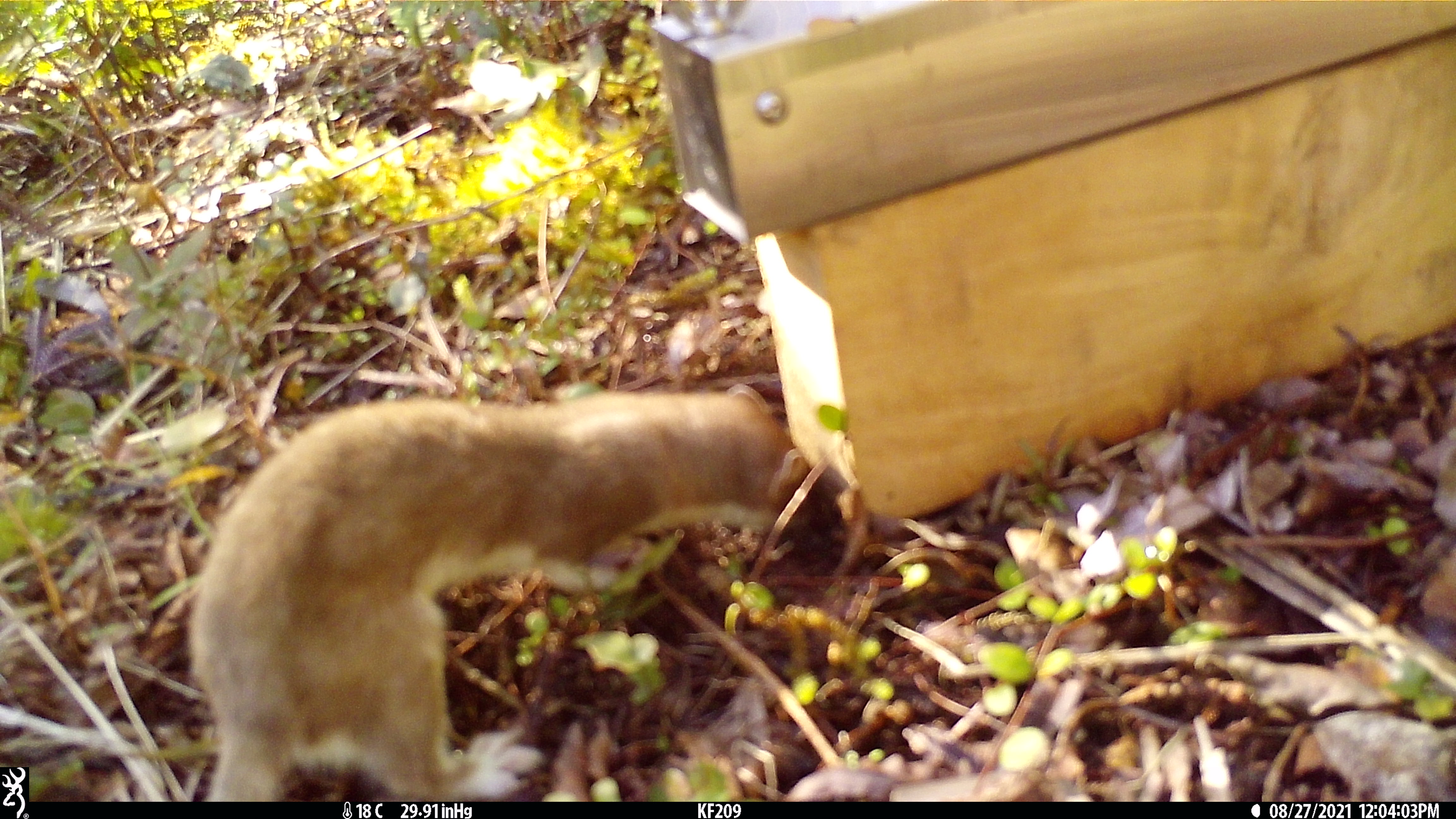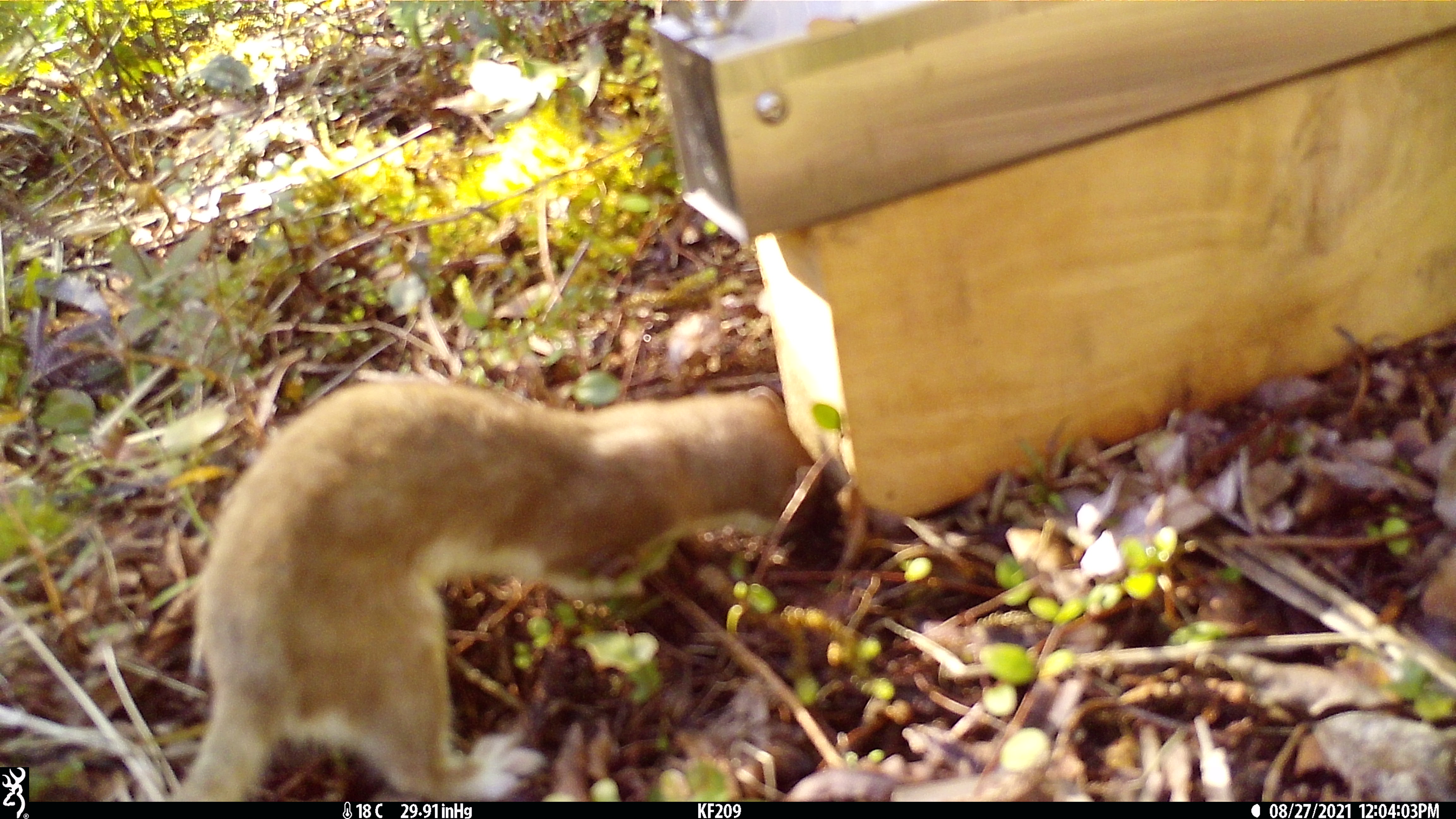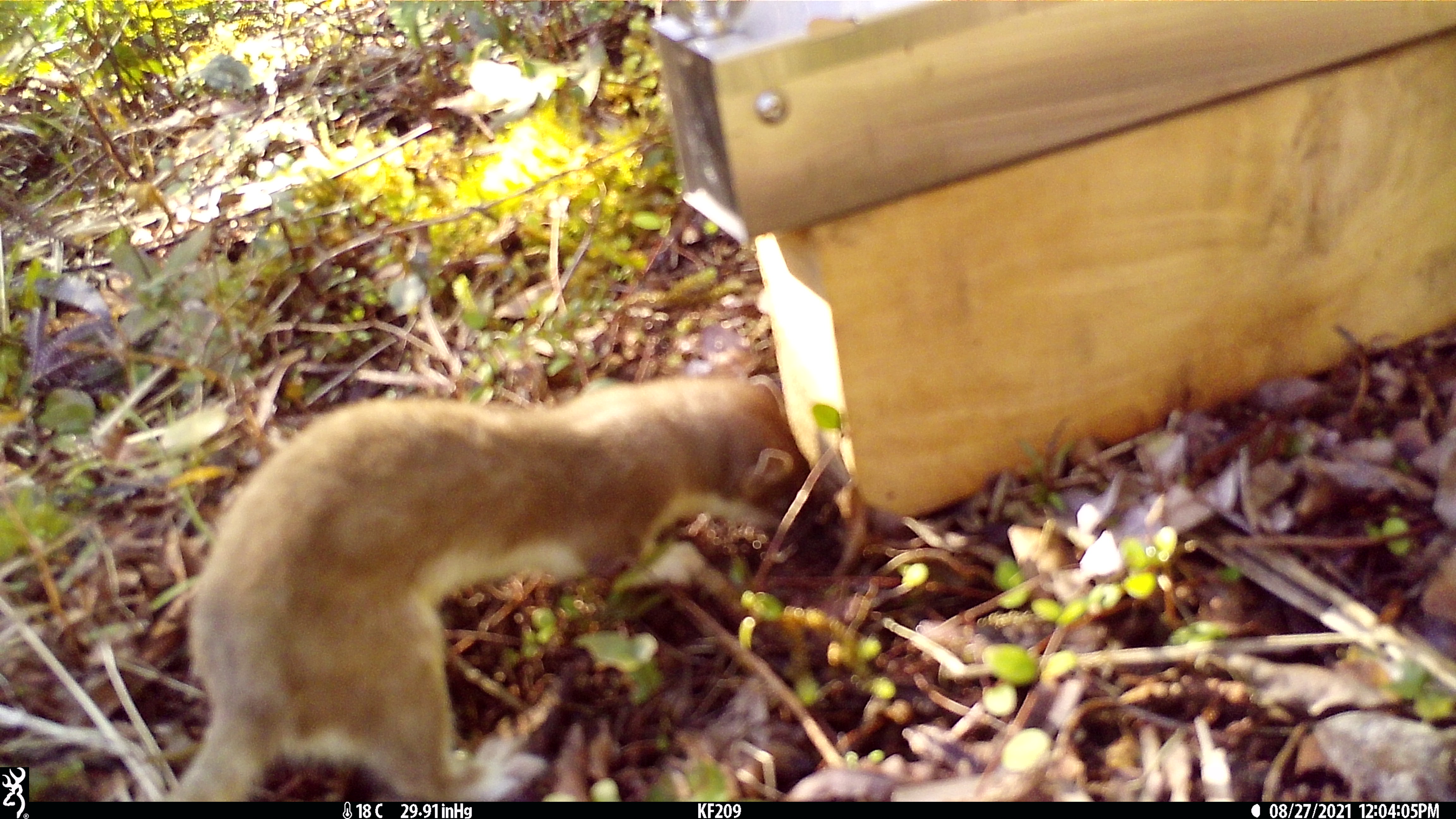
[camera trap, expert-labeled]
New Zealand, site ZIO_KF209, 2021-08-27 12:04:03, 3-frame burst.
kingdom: Animalia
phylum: Chordata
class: Mammalia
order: Carnivora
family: Mustelidae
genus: Mustela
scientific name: Mustela erminea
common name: stoat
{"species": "stoat (Mustela erminea)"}